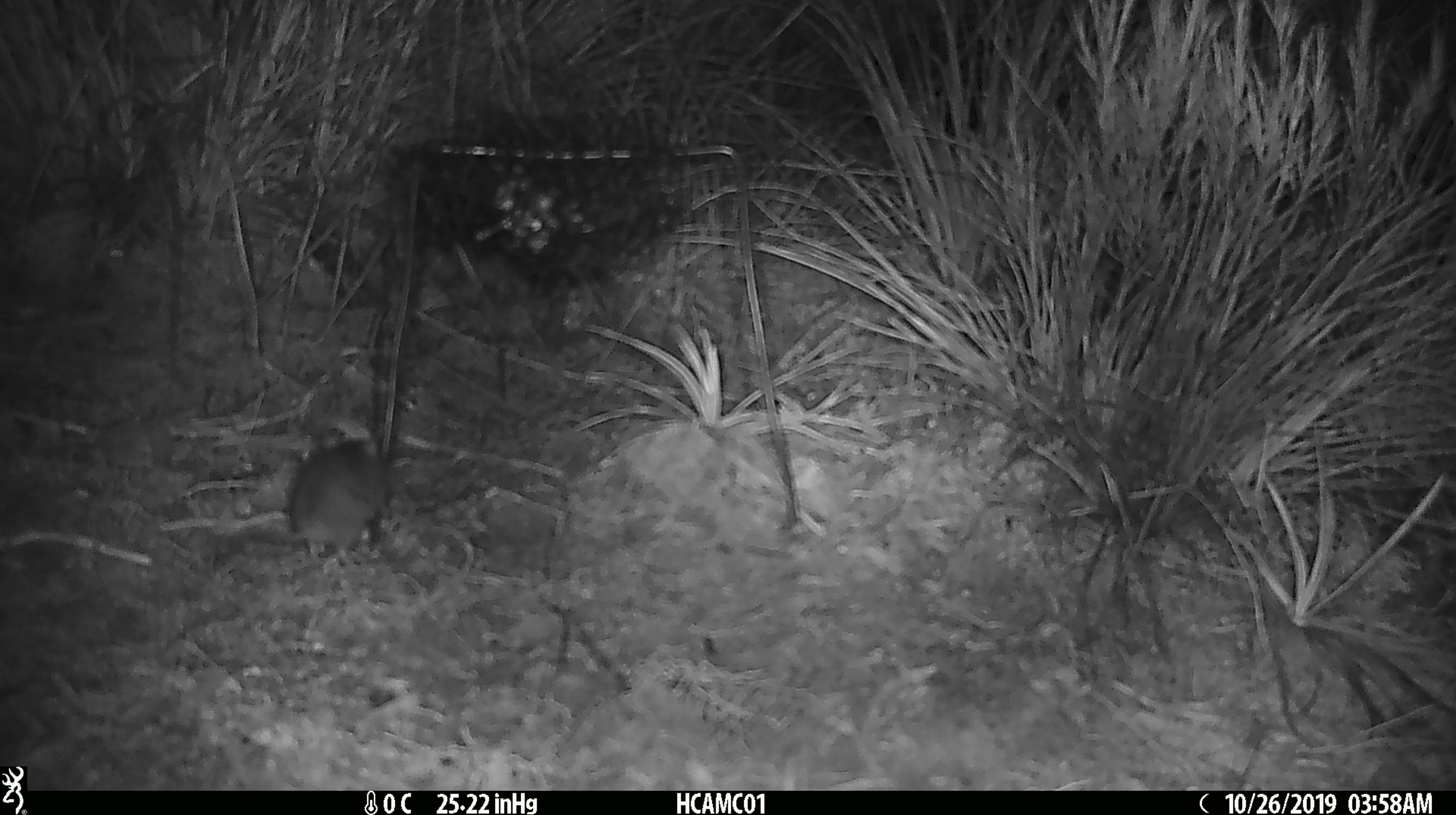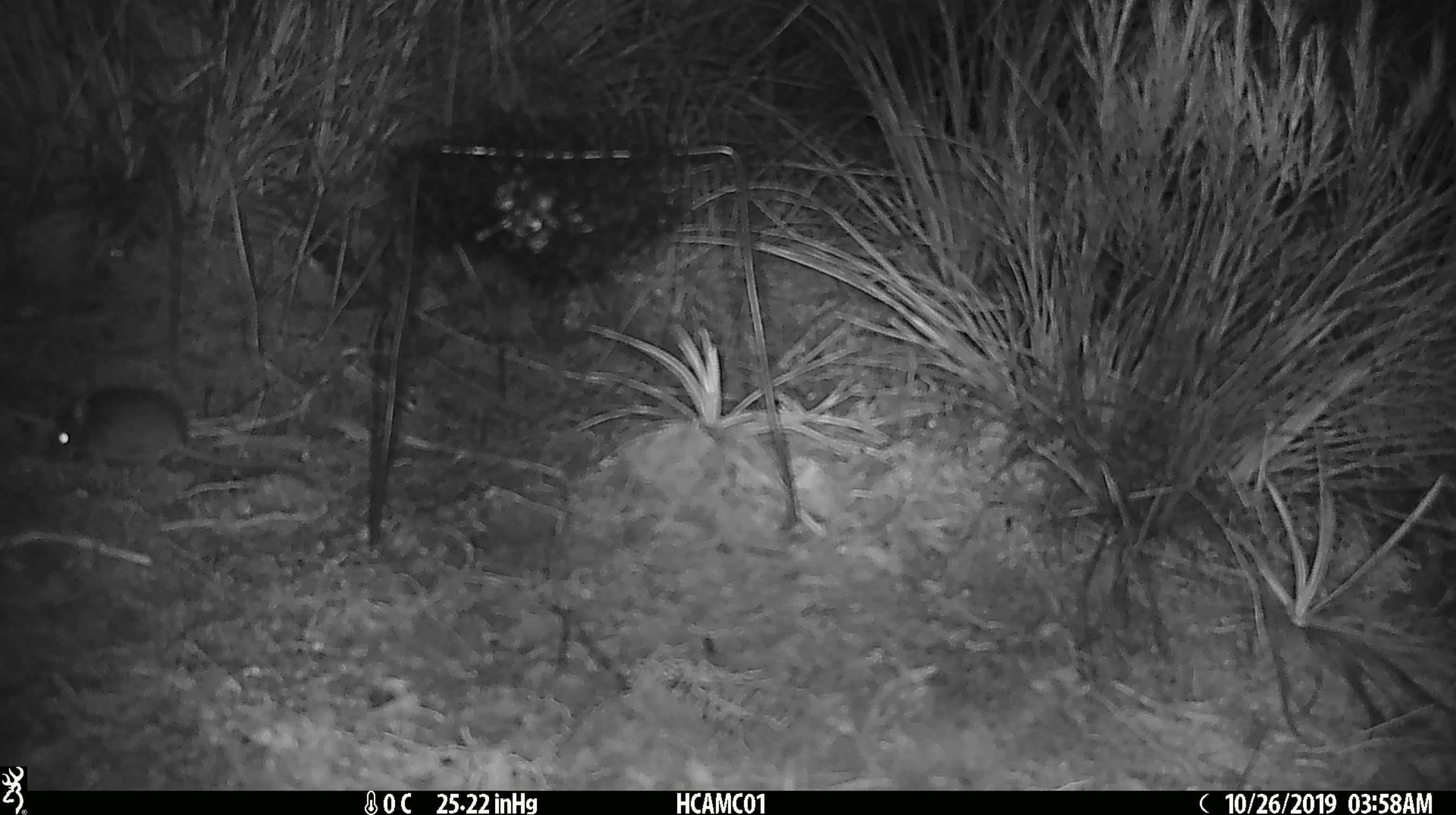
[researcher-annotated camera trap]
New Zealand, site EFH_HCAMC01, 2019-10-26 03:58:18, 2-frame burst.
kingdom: Animalia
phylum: Chordata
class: Mammalia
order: Rodentia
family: Muridae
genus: Mus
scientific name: Mus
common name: mouse